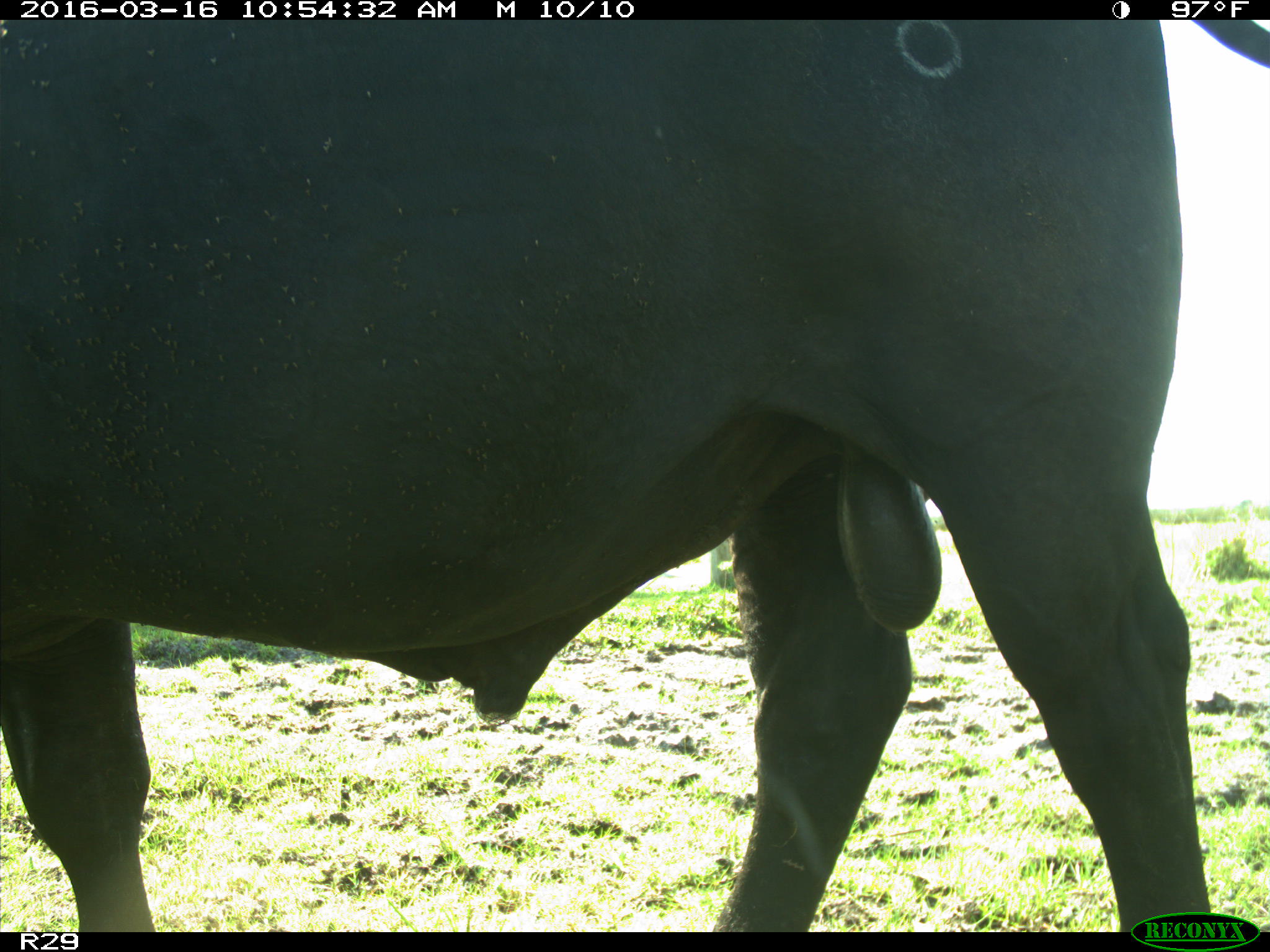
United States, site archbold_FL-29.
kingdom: Animalia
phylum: Chordata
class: Mammalia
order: Artiodactyla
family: Bovidae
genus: Bos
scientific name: Bos taurus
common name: domestic cow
Bos taurus (domestic cow).